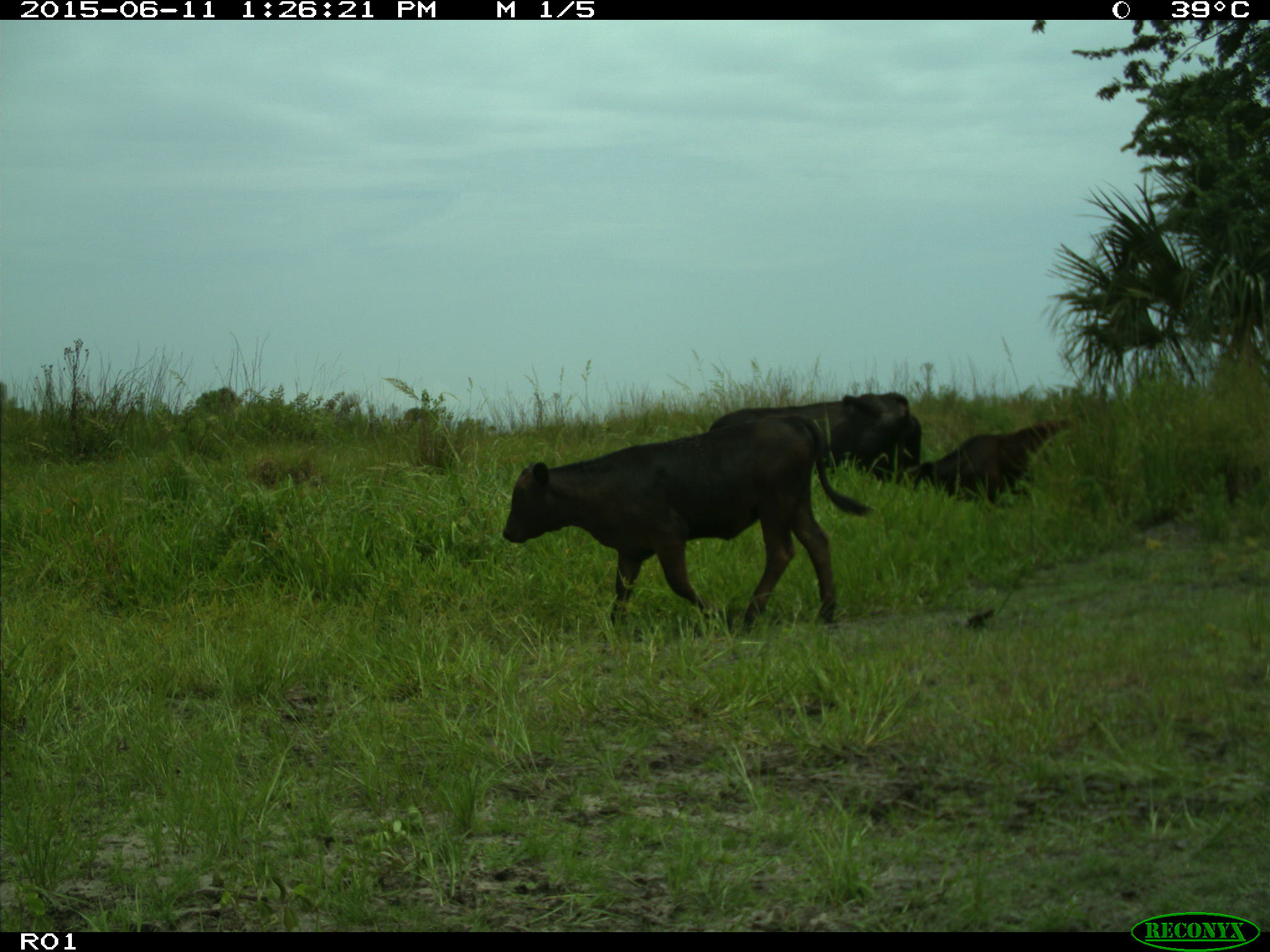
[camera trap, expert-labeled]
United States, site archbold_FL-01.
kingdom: Animalia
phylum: Chordata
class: Mammalia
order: Artiodactyla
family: Bovidae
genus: Bos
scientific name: Bos taurus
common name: domestic cow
Bos taurus (domestic cow).